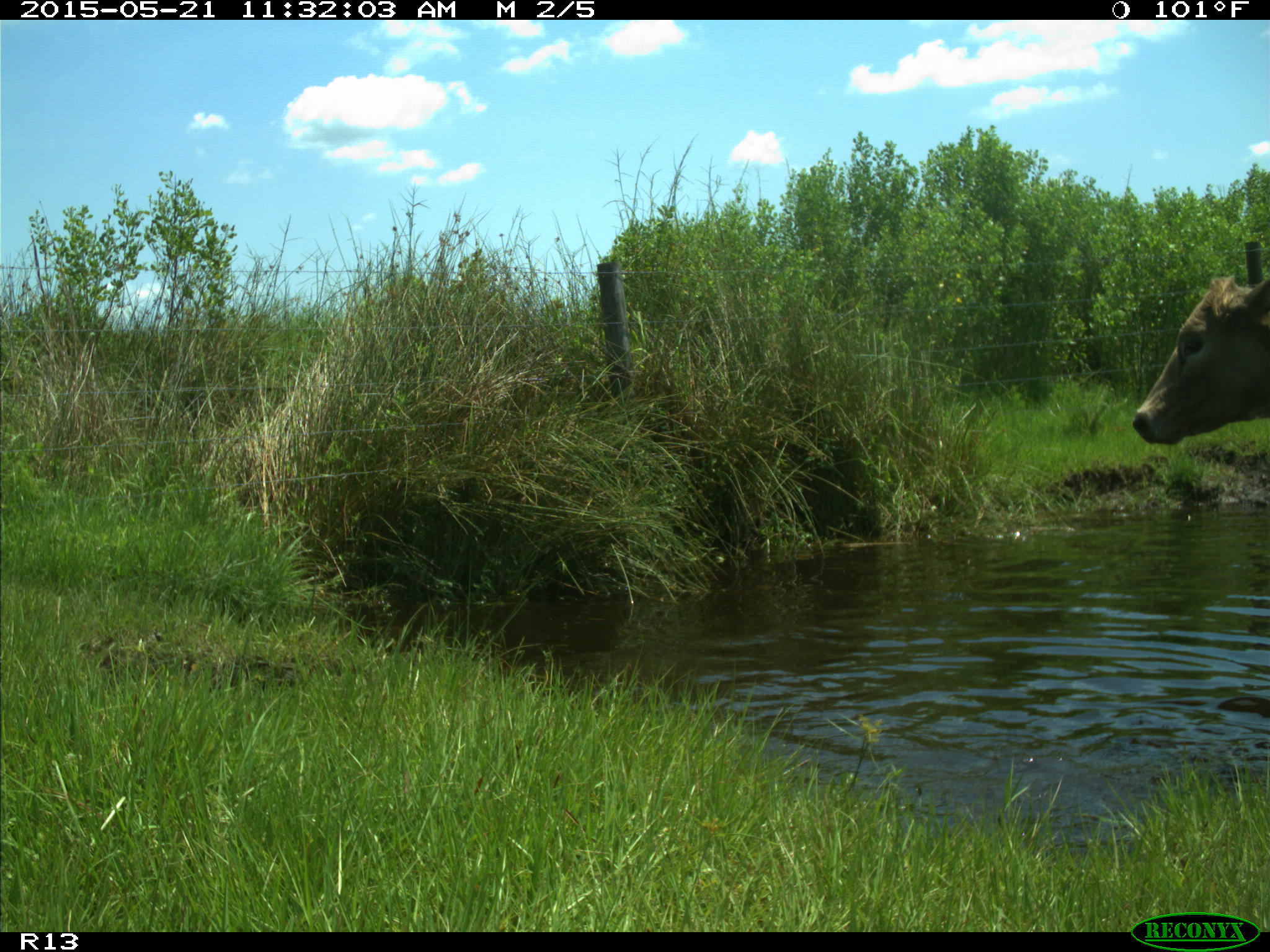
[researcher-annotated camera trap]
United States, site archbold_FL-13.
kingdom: Animalia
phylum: Chordata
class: Mammalia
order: Artiodactyla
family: Bovidae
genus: Bos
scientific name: Bos taurus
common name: domestic cow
Bos taurus (domestic cow).